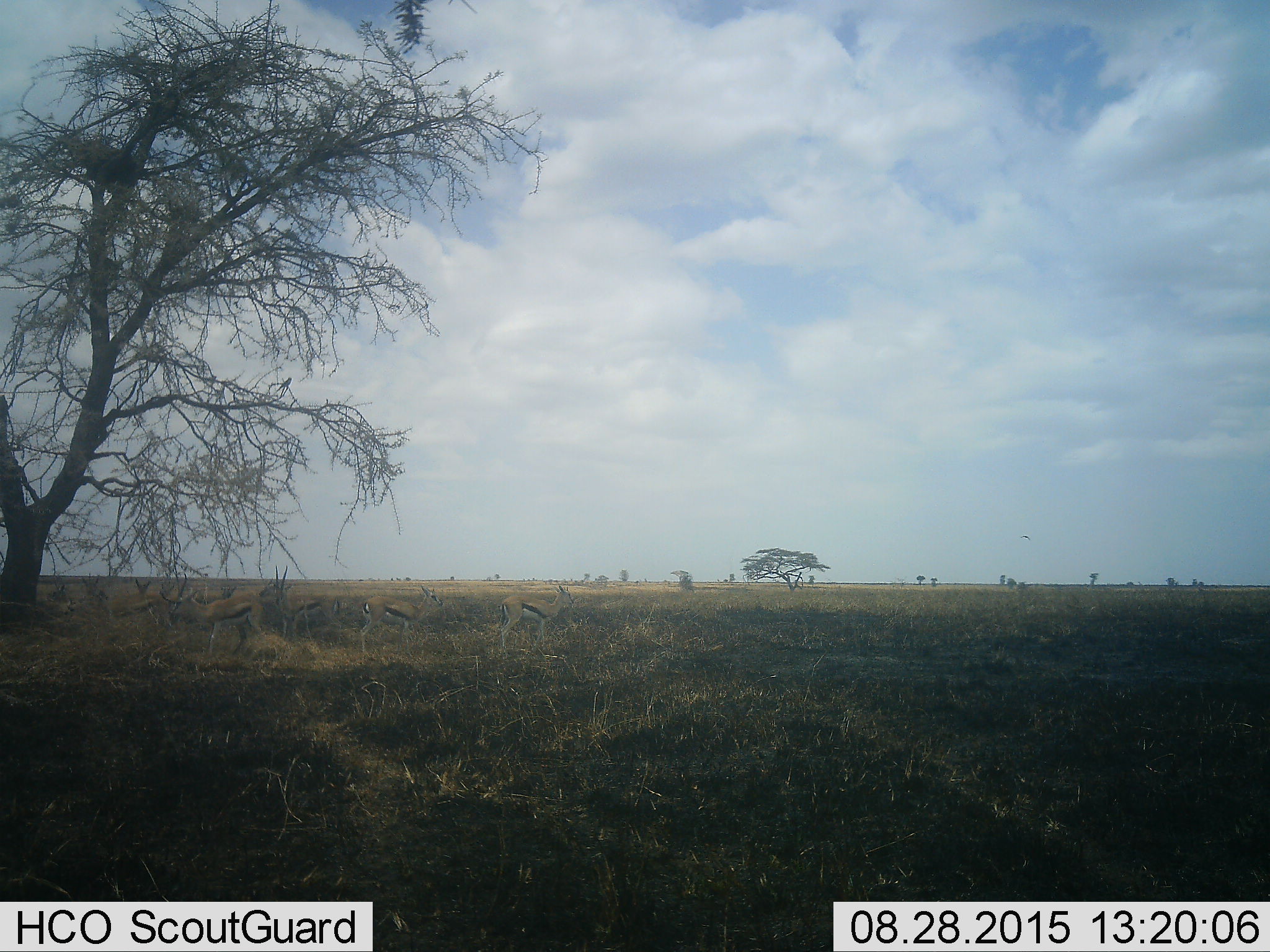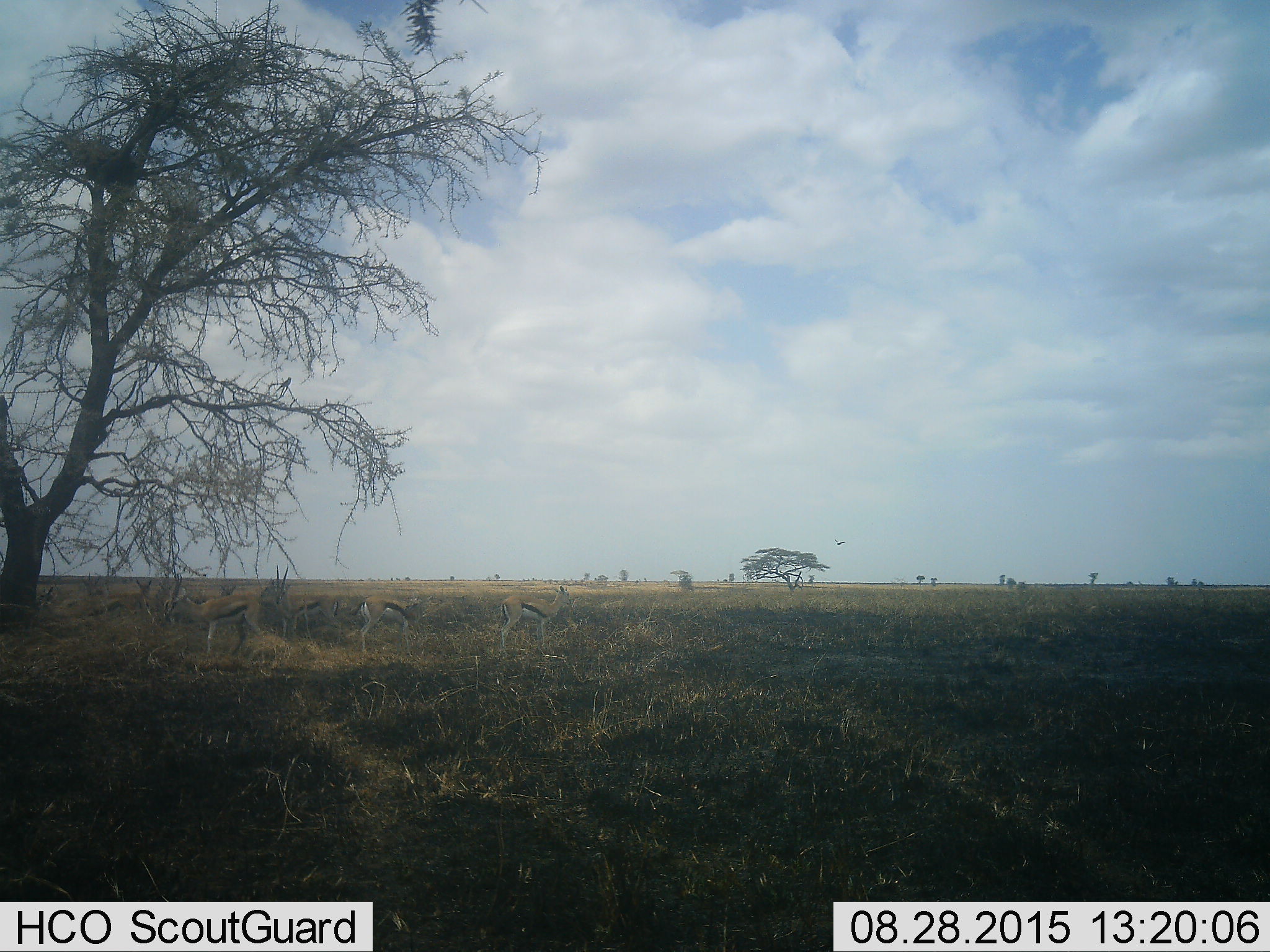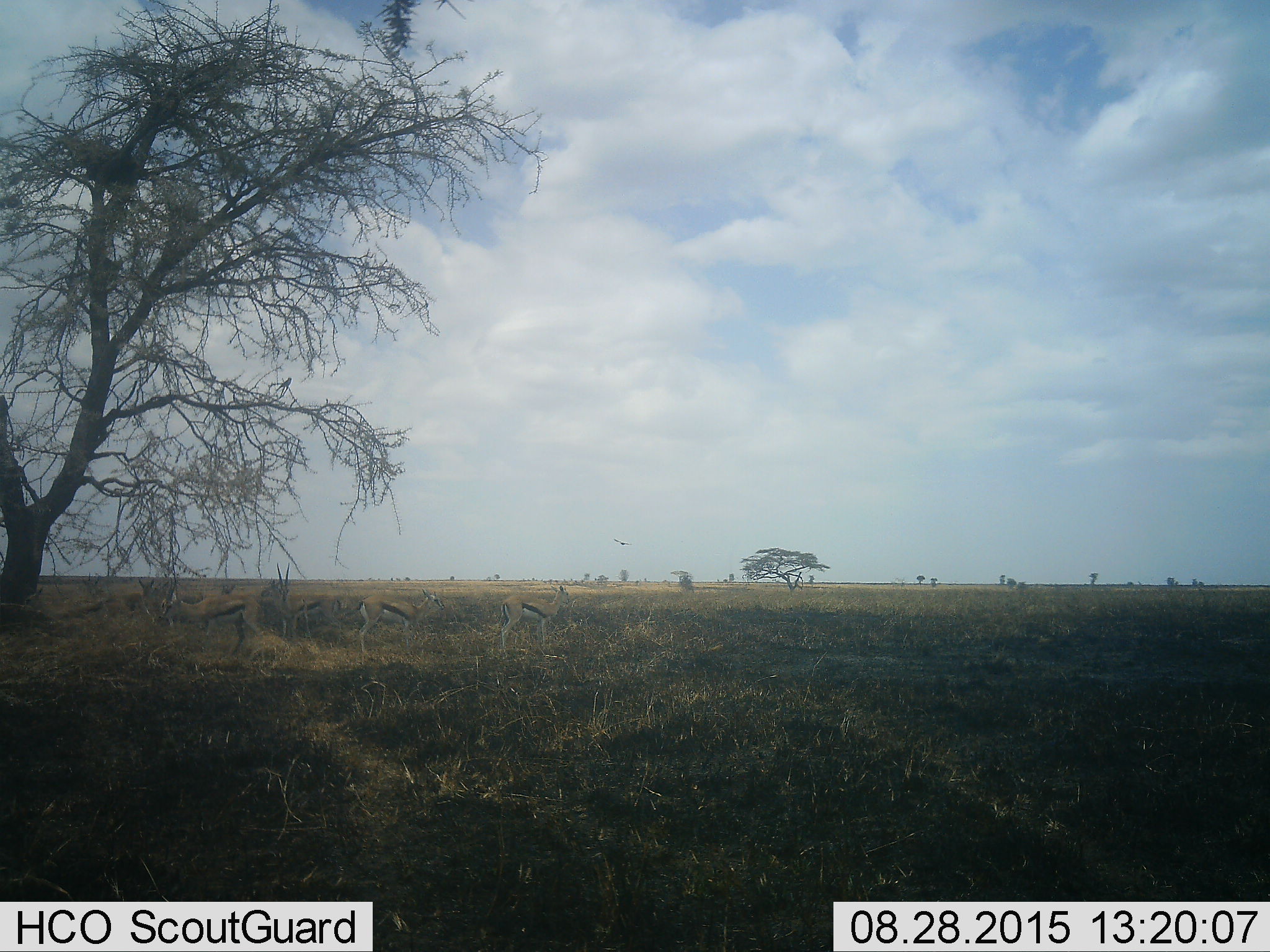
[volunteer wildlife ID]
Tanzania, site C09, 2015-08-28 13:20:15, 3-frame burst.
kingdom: Animalia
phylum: Chordata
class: Mammalia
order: Artiodactyla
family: Bovidae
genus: Eudorcas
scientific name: Eudorcas thomsonii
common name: thomson's gazelle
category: gazellethomsons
Gazellethomsons (thomson's gazelle) (Eudorcas thomsonii), count 10. Behavior (volunteer vote fractions): standing 93%, resting 43%, moving 21%, interacting 21%. Young present (vote fraction): 14%. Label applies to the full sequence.